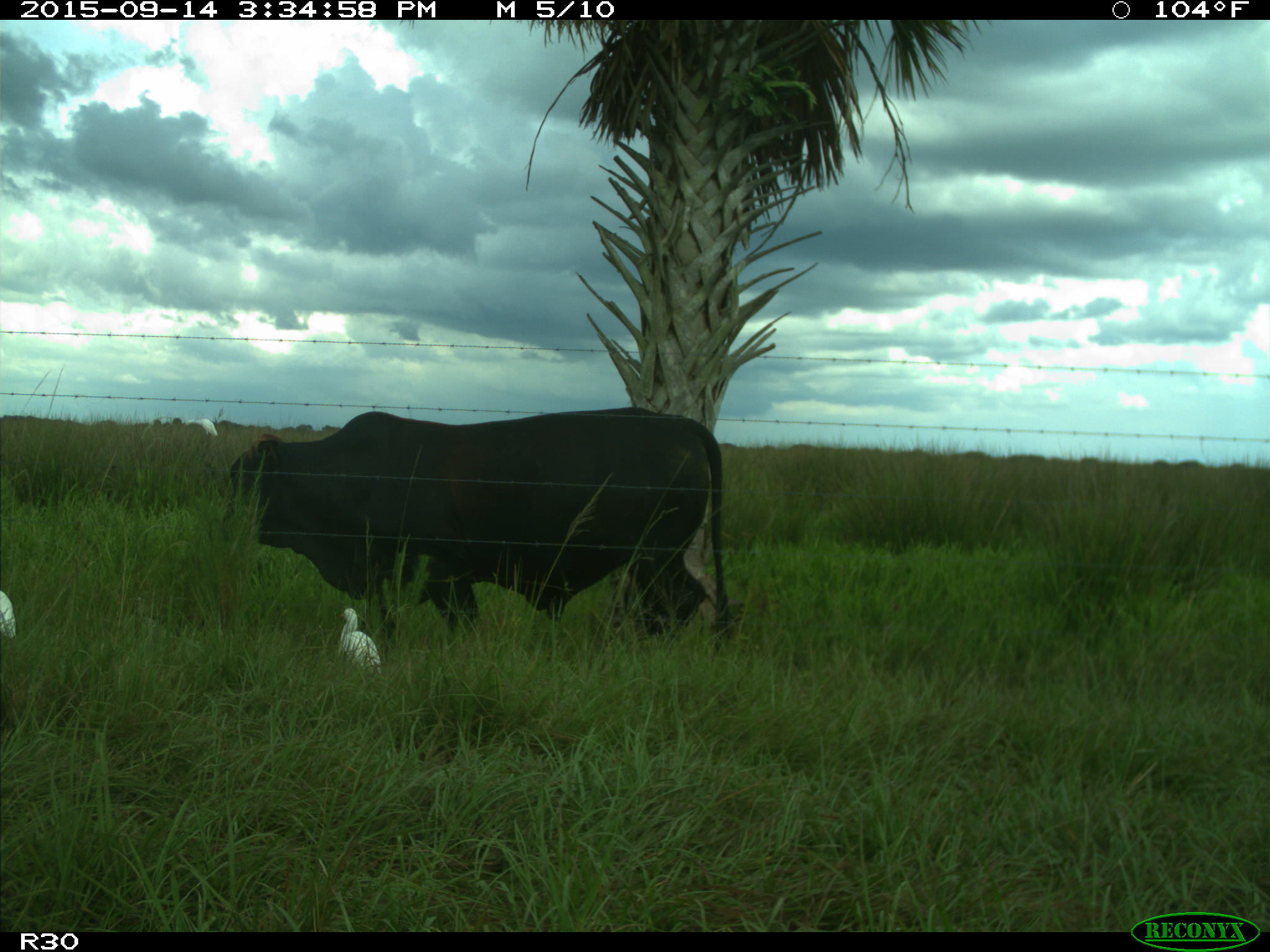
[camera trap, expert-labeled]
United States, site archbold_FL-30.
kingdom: Animalia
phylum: Chordata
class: Mammalia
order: Artiodactyla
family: Bovidae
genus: Bos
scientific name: Bos taurus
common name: domestic cow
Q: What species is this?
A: Bos taurus (domestic cow).